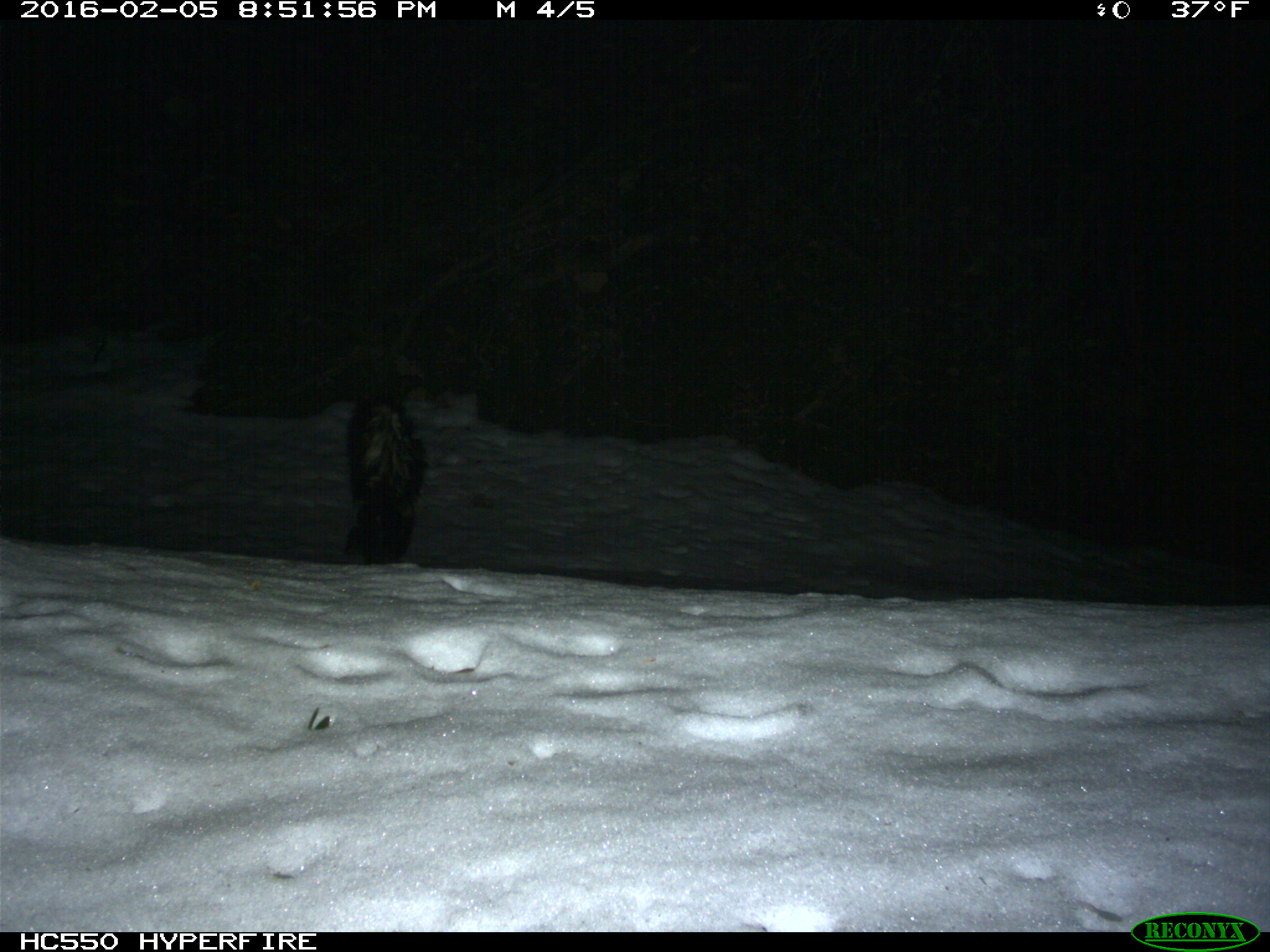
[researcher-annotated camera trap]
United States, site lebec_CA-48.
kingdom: Animalia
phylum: Chordata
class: Mammalia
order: Carnivora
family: Mephitidae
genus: Mephitis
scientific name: Mephitis mephitis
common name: striped skunk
Mephitis mephitis (striped skunk).